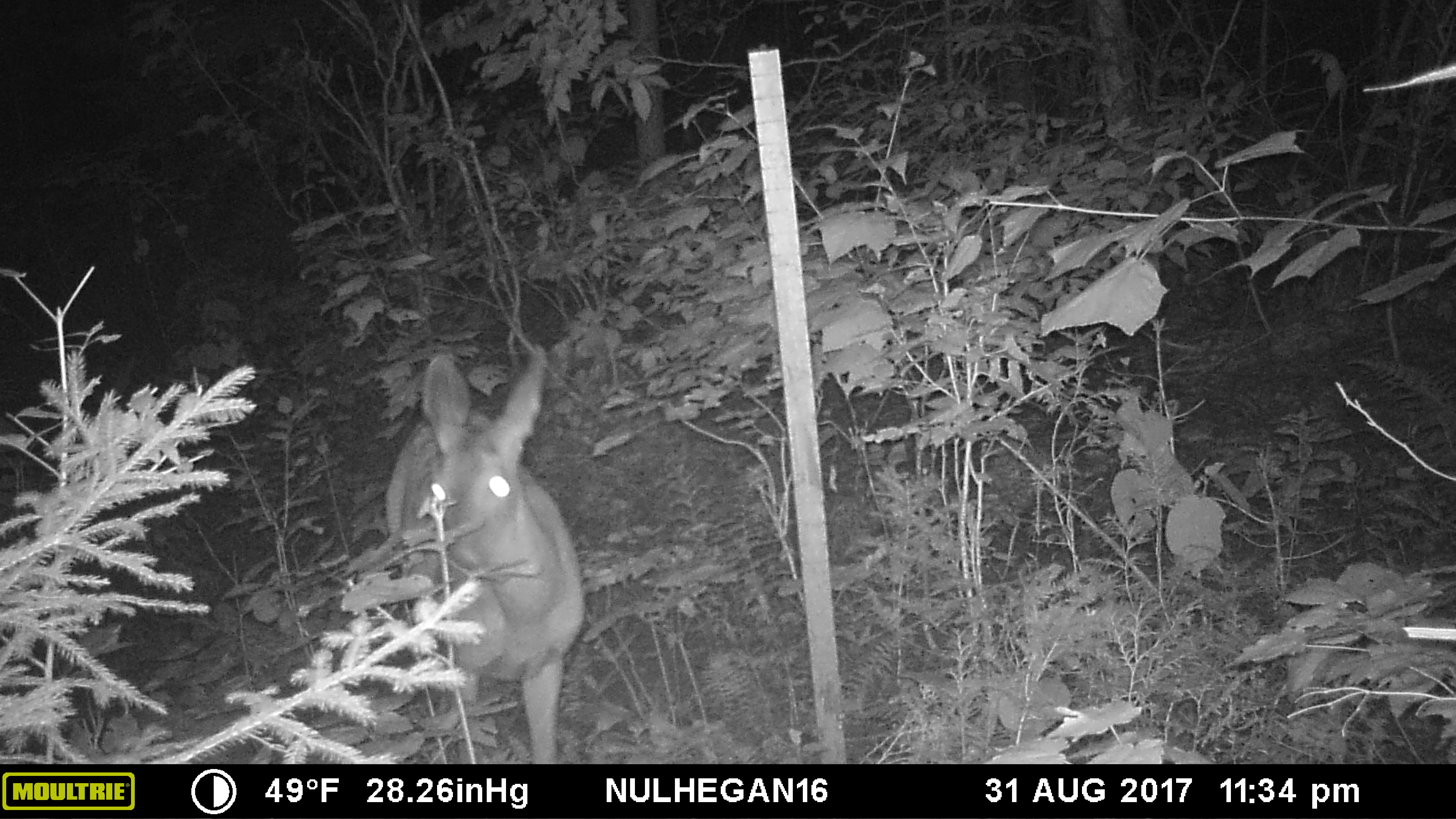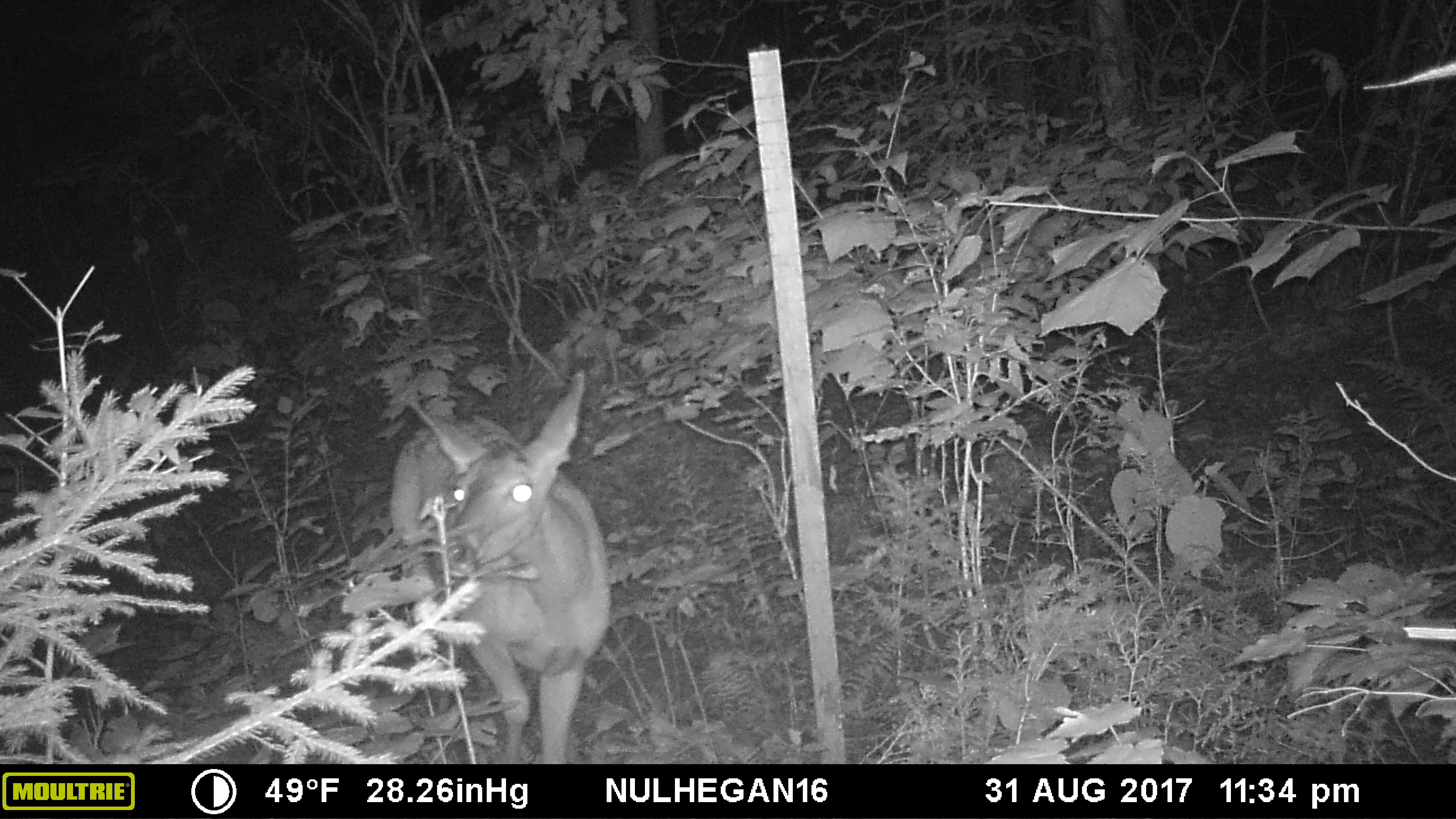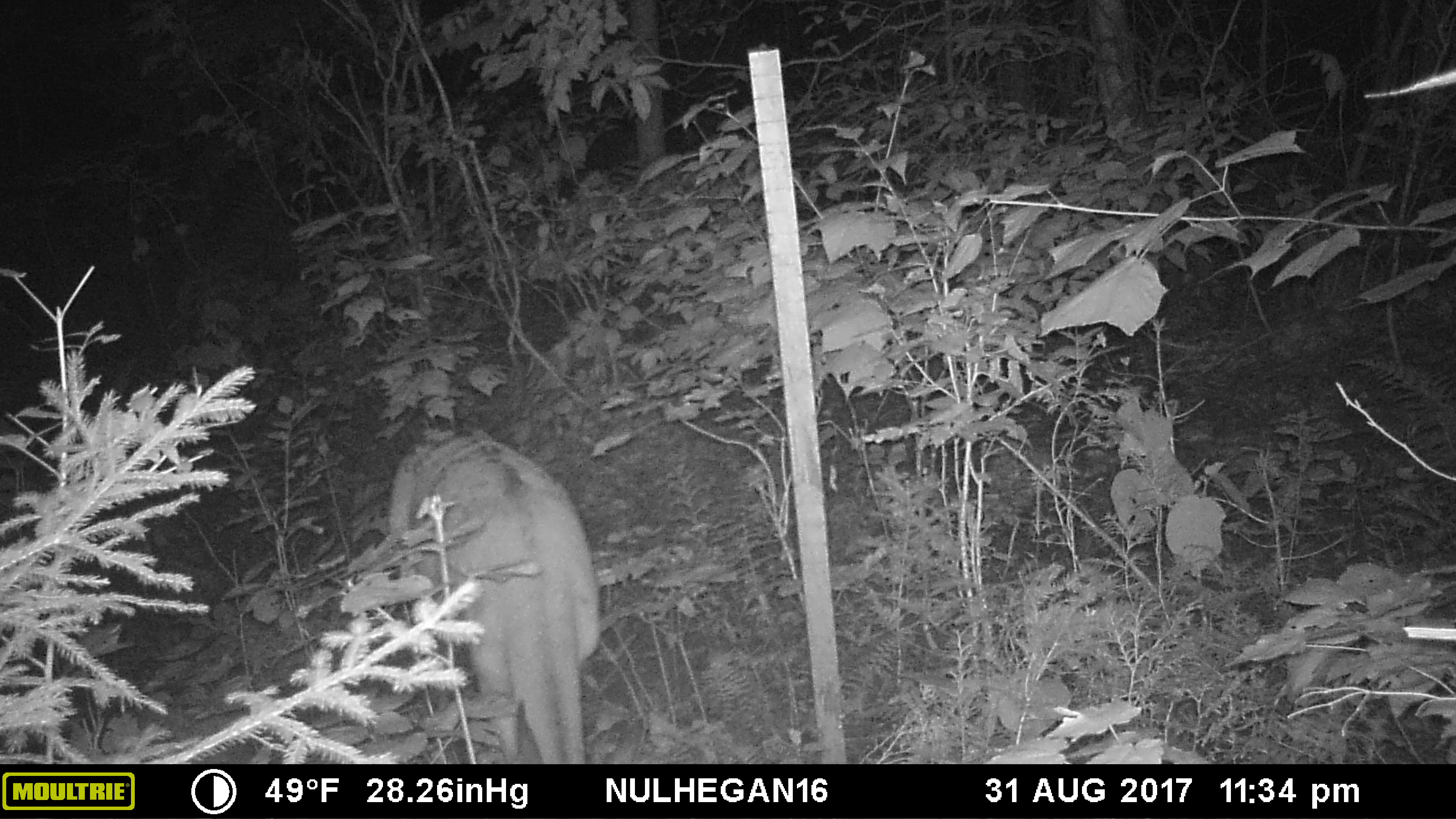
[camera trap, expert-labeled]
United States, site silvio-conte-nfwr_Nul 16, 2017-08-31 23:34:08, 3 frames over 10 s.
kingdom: Animalia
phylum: Chordata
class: Mammalia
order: Artiodactyla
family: Cervidae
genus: Odocoileus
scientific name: Odocoileus virginianus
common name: white-tailed deer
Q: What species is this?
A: White-tailed deer (Odocoileus virginianus).